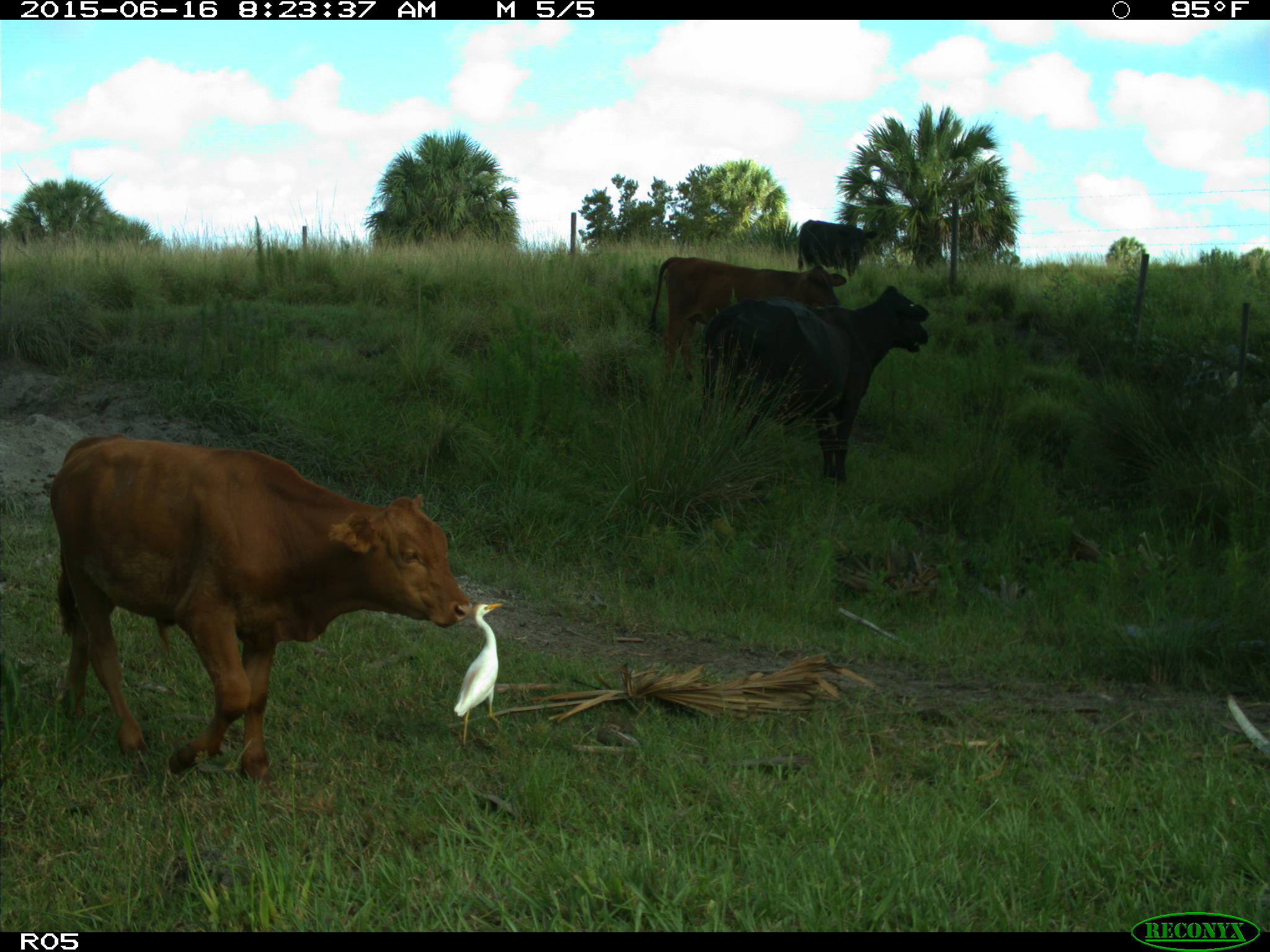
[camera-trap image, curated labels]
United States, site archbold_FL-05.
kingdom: Animalia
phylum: Chordata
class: Mammalia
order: Artiodactyla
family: Bovidae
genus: Bos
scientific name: Bos taurus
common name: domestic cow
Bos taurus (domestic cow).